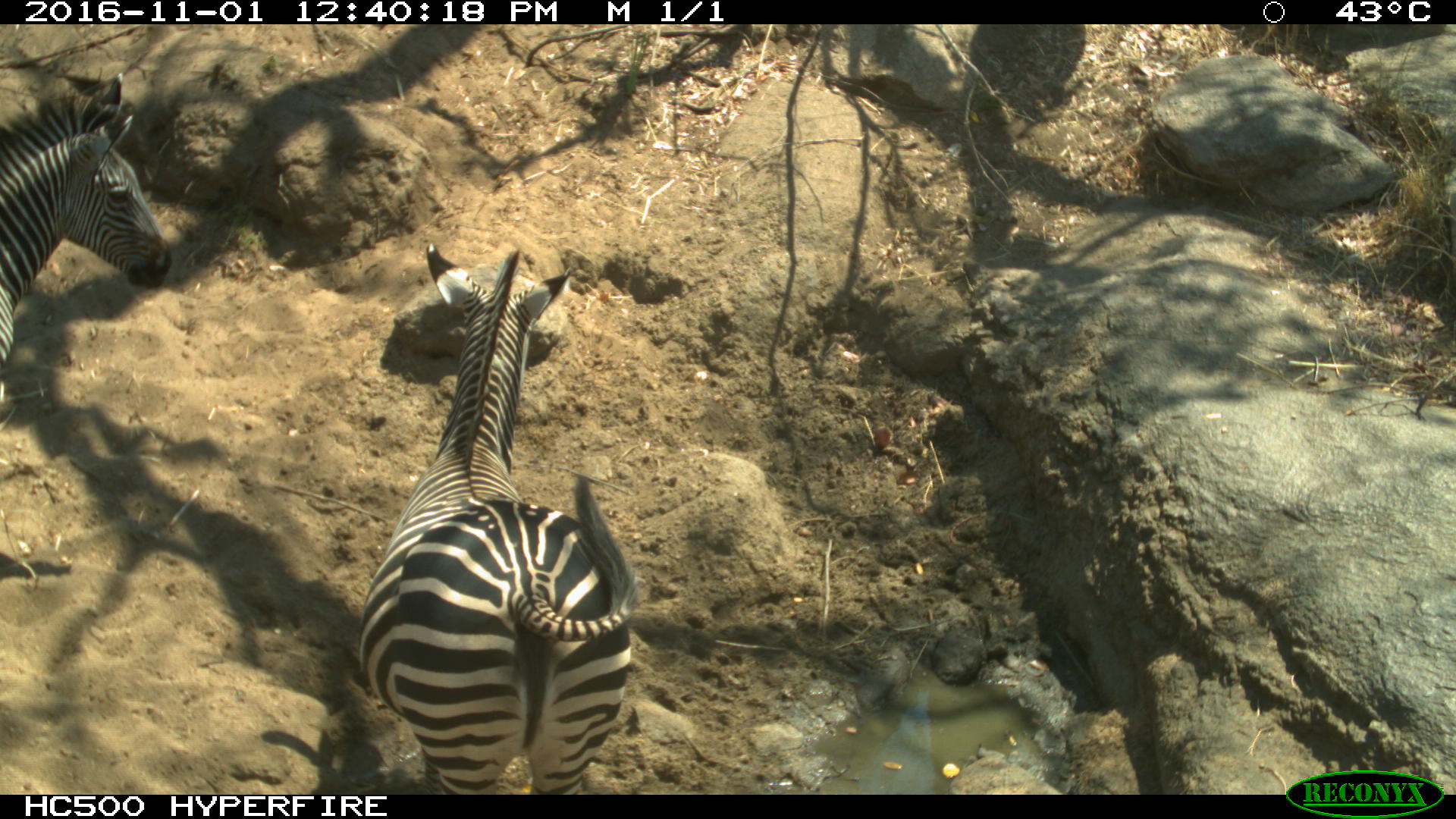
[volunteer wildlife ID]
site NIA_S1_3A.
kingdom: Animalia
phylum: Chordata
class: Mammalia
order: Perissodactyla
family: Equidae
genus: Equus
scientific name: Equus quagga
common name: plains zebra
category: zebraplains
Zebraplains (plains zebra) (Equus quagga), count 2. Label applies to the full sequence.